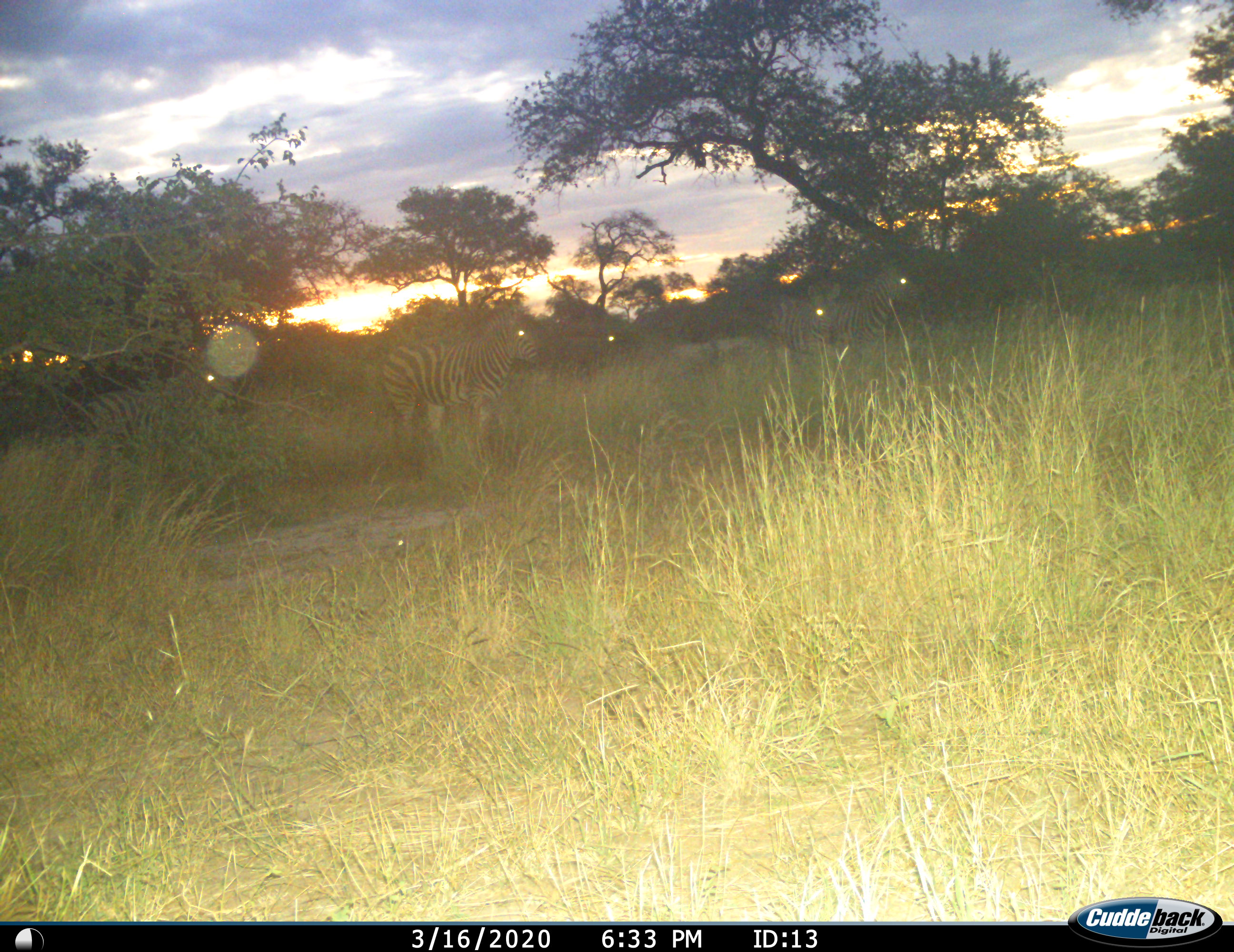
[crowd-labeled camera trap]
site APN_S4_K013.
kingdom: Animalia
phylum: Chordata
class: Mammalia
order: Perissodactyla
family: Equidae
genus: Equus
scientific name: Equus quagga burchellii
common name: burchell's zebra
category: zebraburchells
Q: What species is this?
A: Zebraburchells (burchell's zebra) (Equus quagga burchellii).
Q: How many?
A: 4.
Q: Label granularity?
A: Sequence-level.